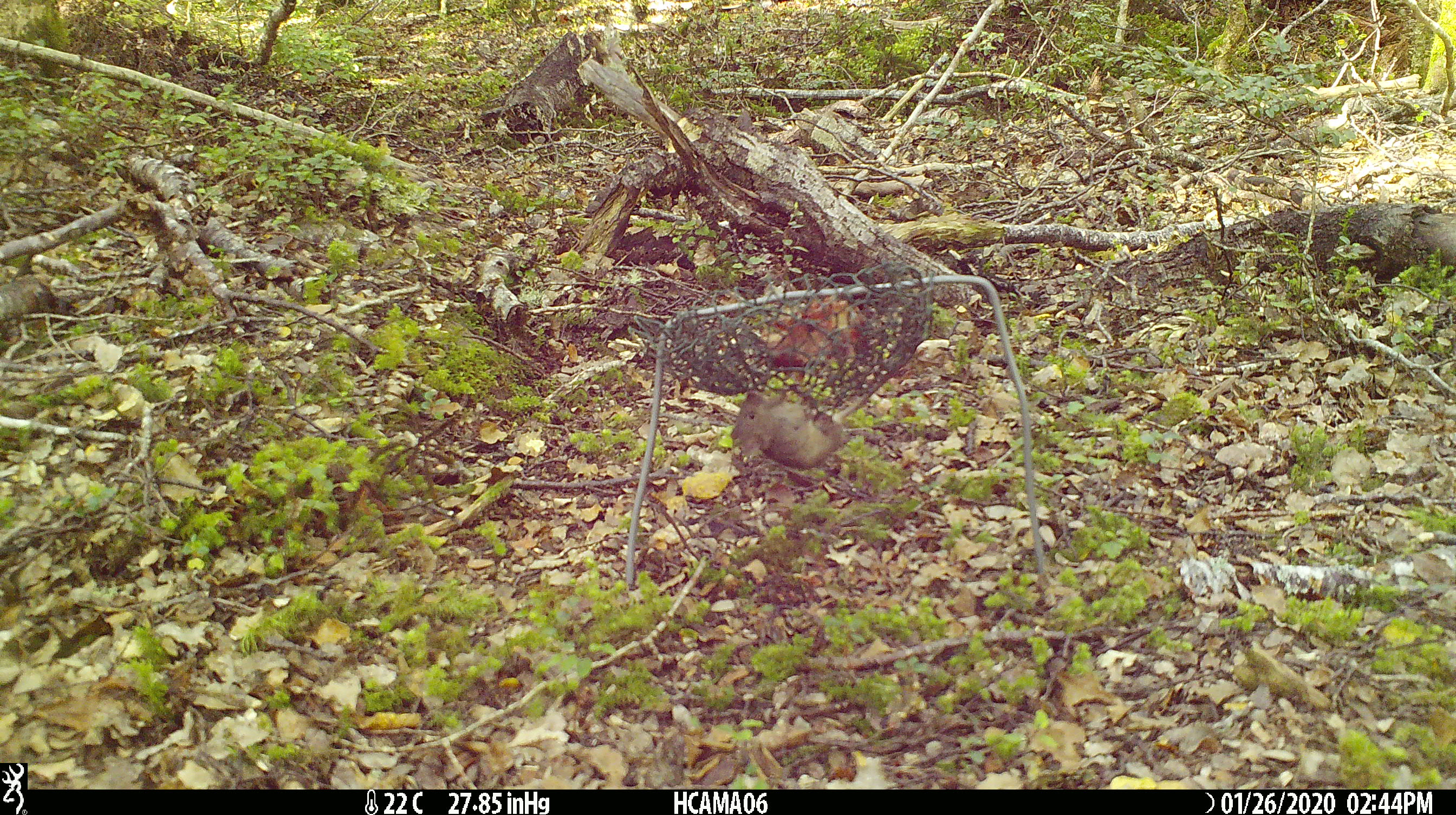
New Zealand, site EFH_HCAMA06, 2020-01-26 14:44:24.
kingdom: Animalia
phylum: Chordata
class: Mammalia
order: Rodentia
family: Muridae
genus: Mus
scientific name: Mus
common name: mouse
Mouse (Mus).